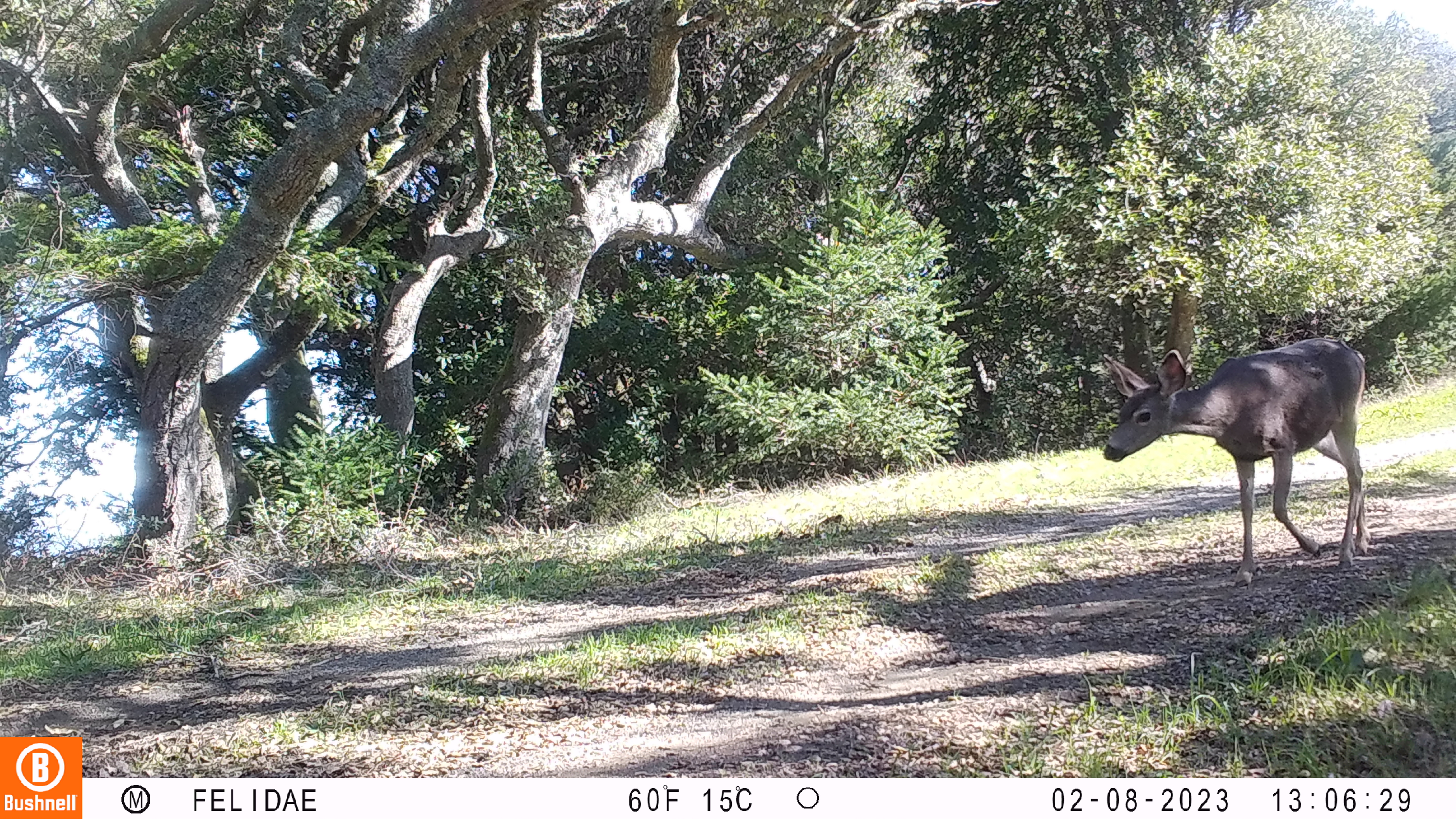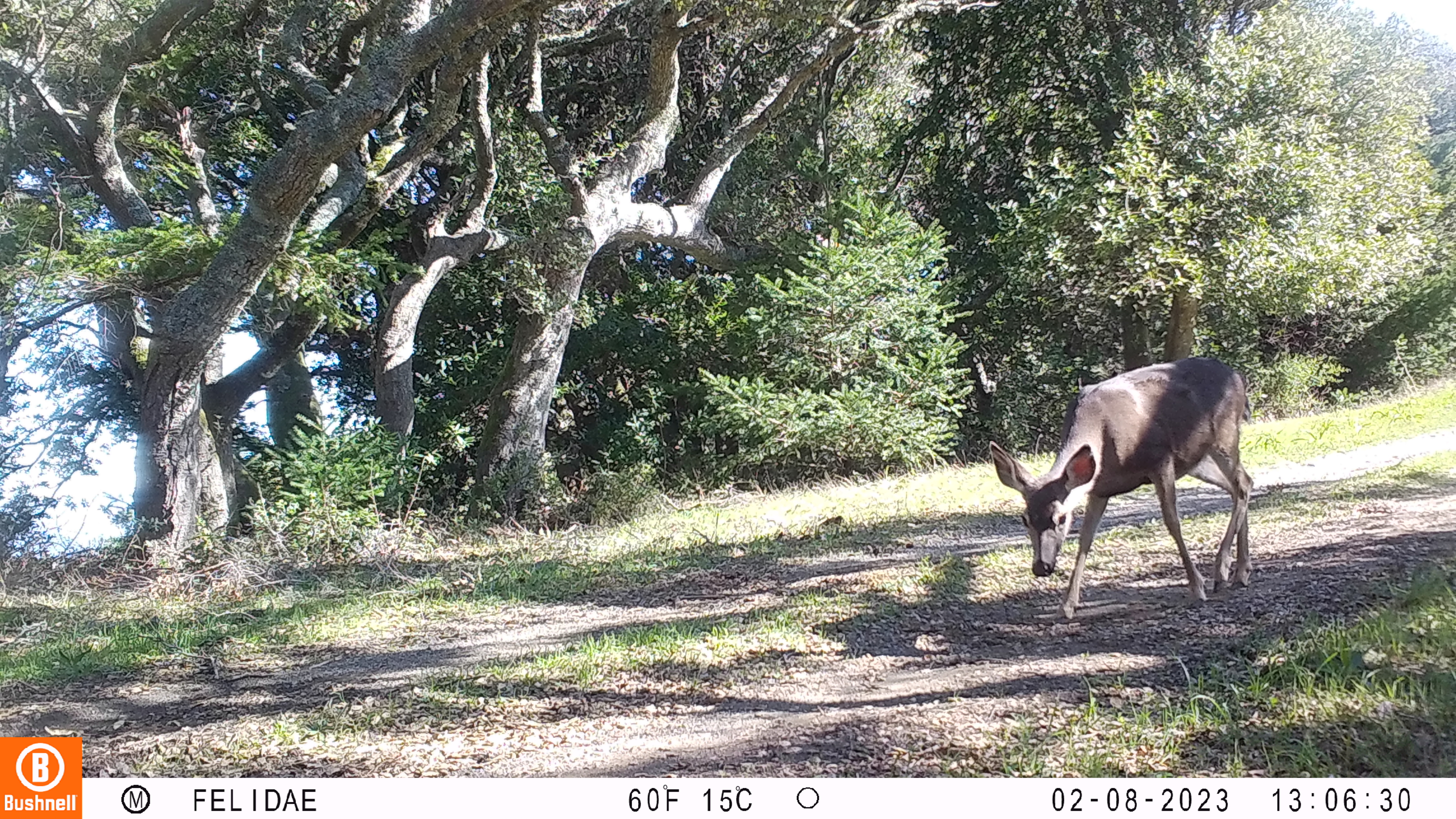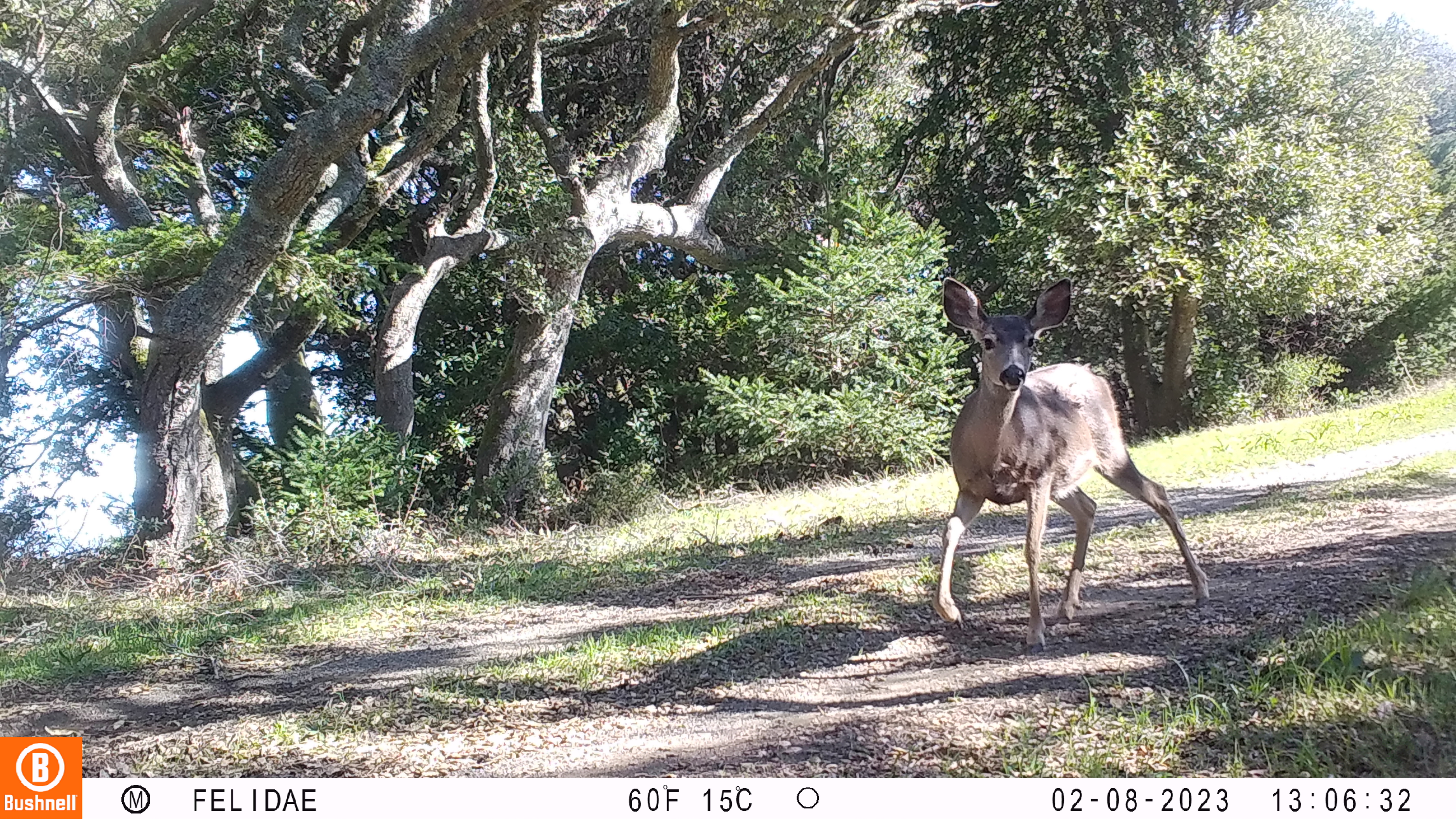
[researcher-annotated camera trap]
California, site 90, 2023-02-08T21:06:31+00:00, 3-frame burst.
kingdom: Animalia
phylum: Chordata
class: Mammalia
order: Artiodactyla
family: Cervidae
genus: Odocoileus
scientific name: Odocoileus hemionus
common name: mule deer